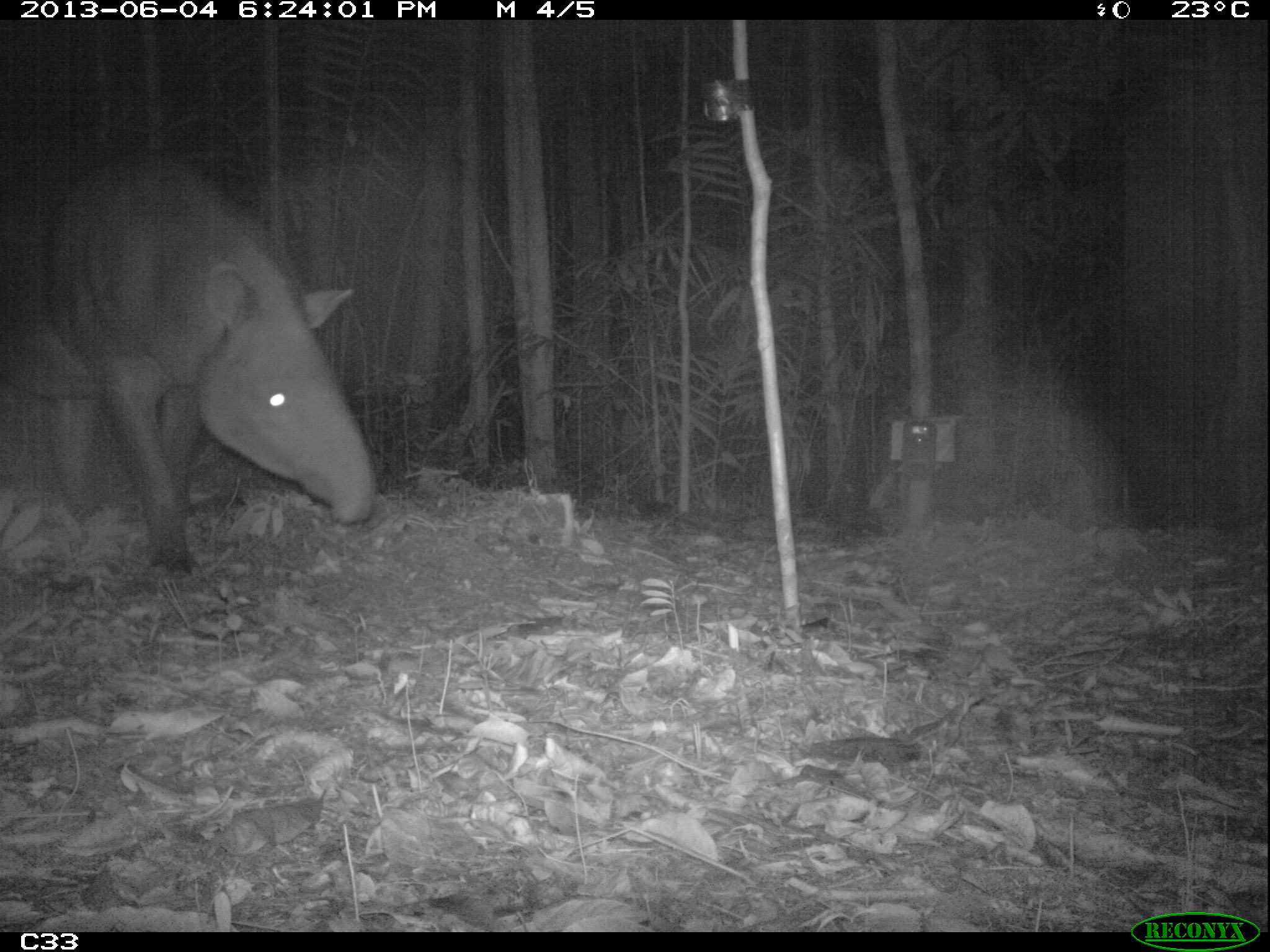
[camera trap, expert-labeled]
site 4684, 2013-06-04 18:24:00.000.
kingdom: Animalia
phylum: Chordata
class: Mammalia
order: Perissodactyla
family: Tapiridae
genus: Tapirus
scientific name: Tapirus terrestris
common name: south american tapir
Tapirus terrestris (south american tapir), count 1, age adult.